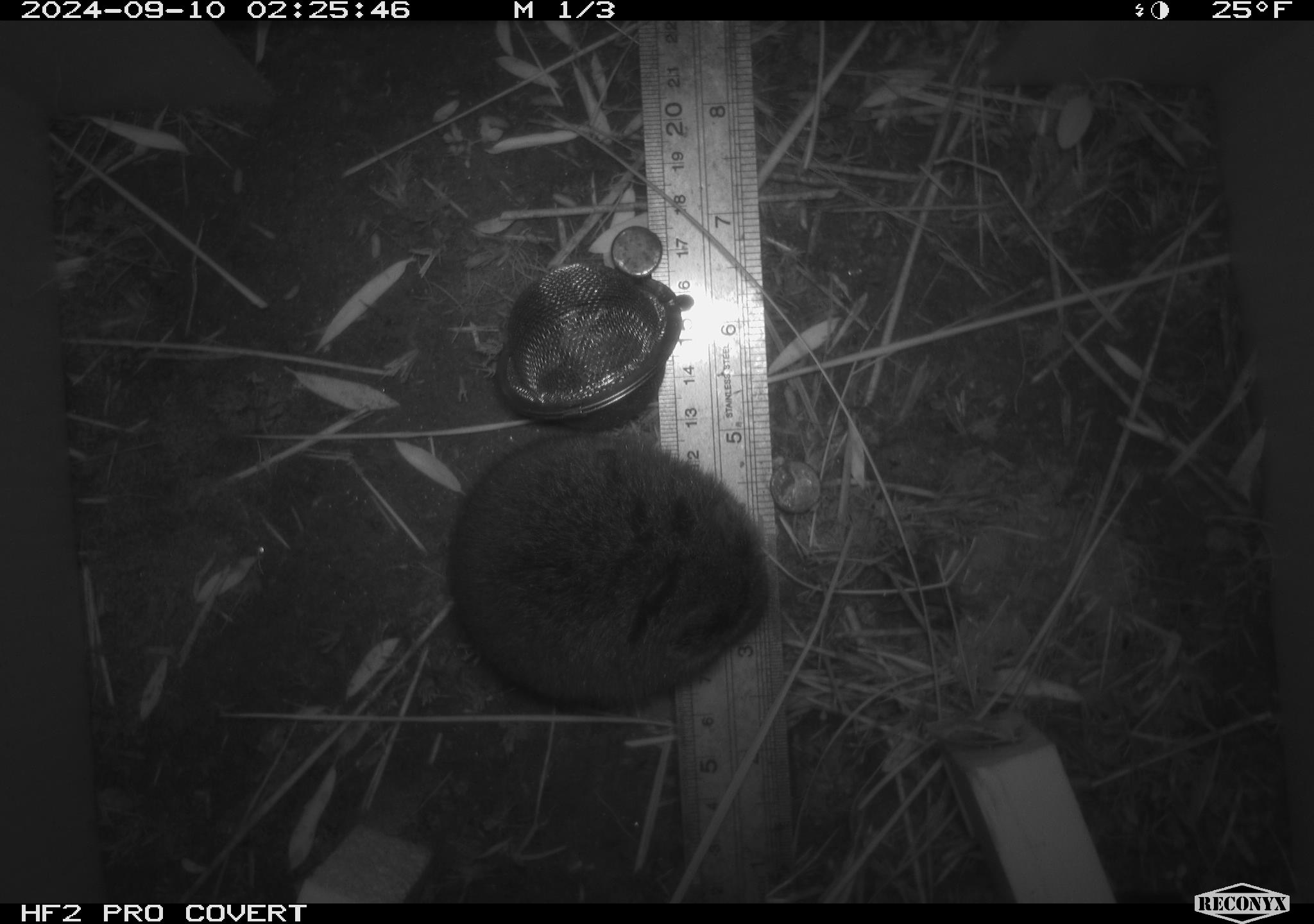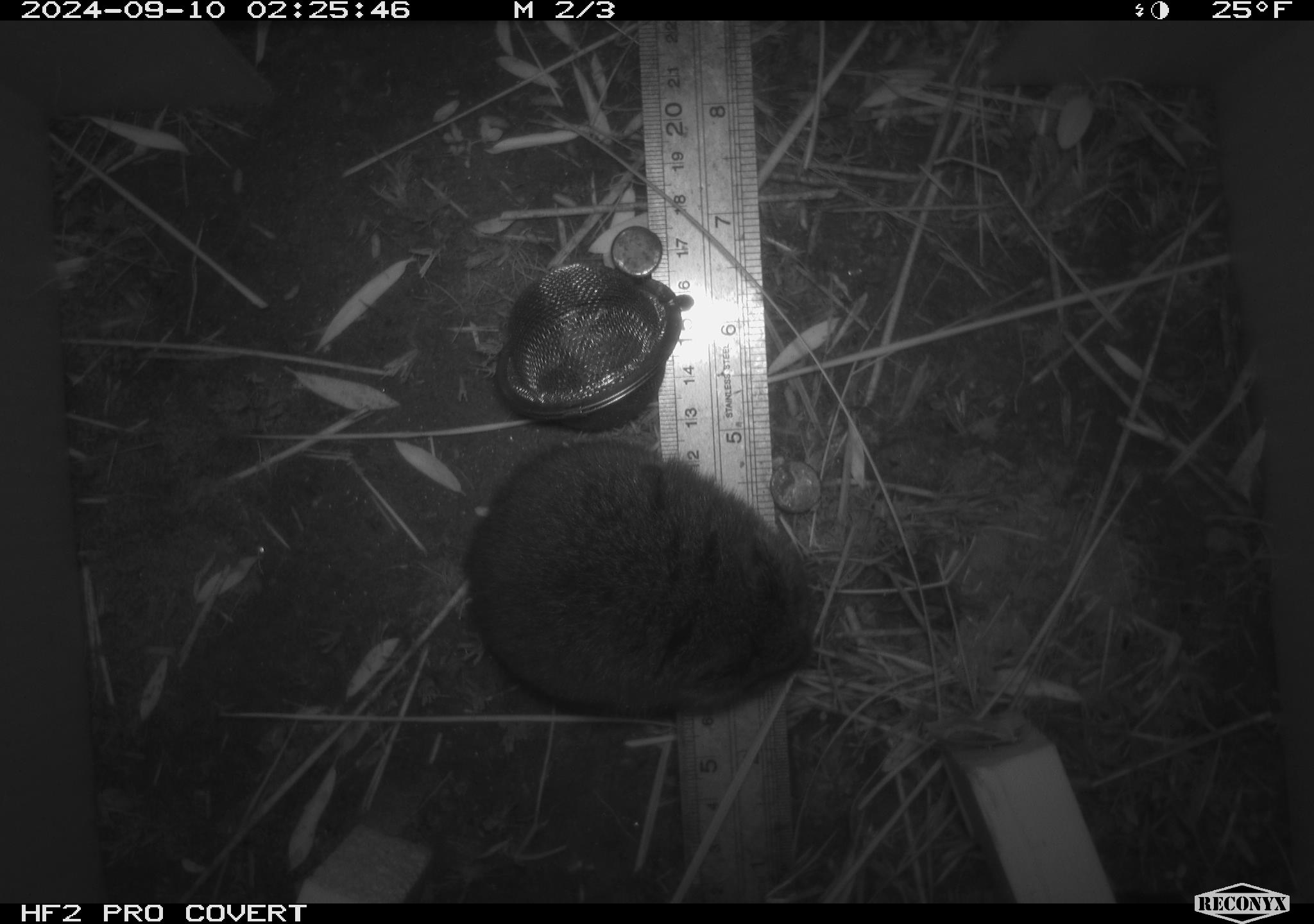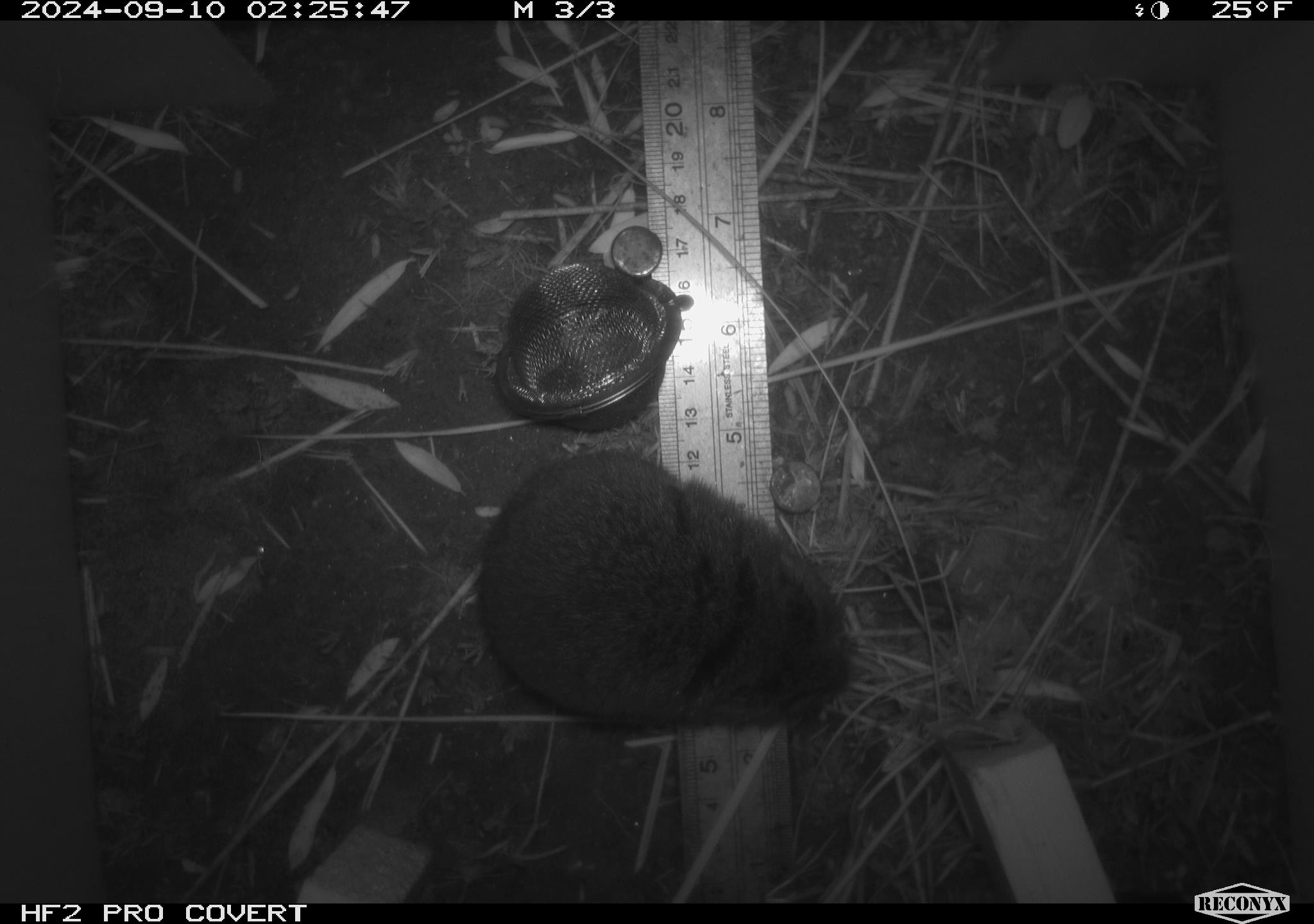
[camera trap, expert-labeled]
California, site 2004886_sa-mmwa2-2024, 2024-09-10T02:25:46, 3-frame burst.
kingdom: Animalia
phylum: Chordata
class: Mammalia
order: Rodentia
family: Cricetidae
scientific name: Arvicolinae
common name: voles, lemmings, and muskrats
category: arvicolinae subfamily